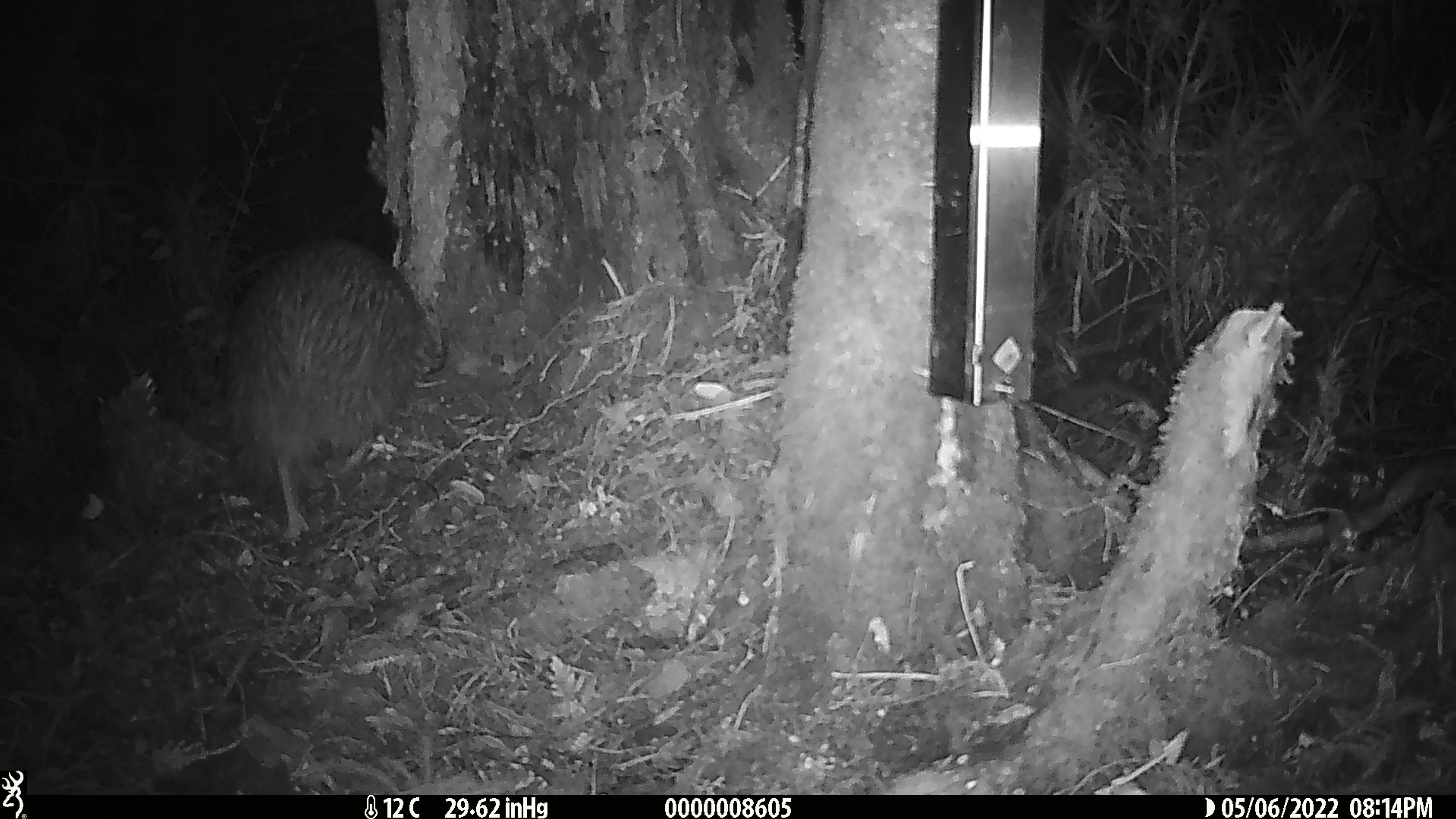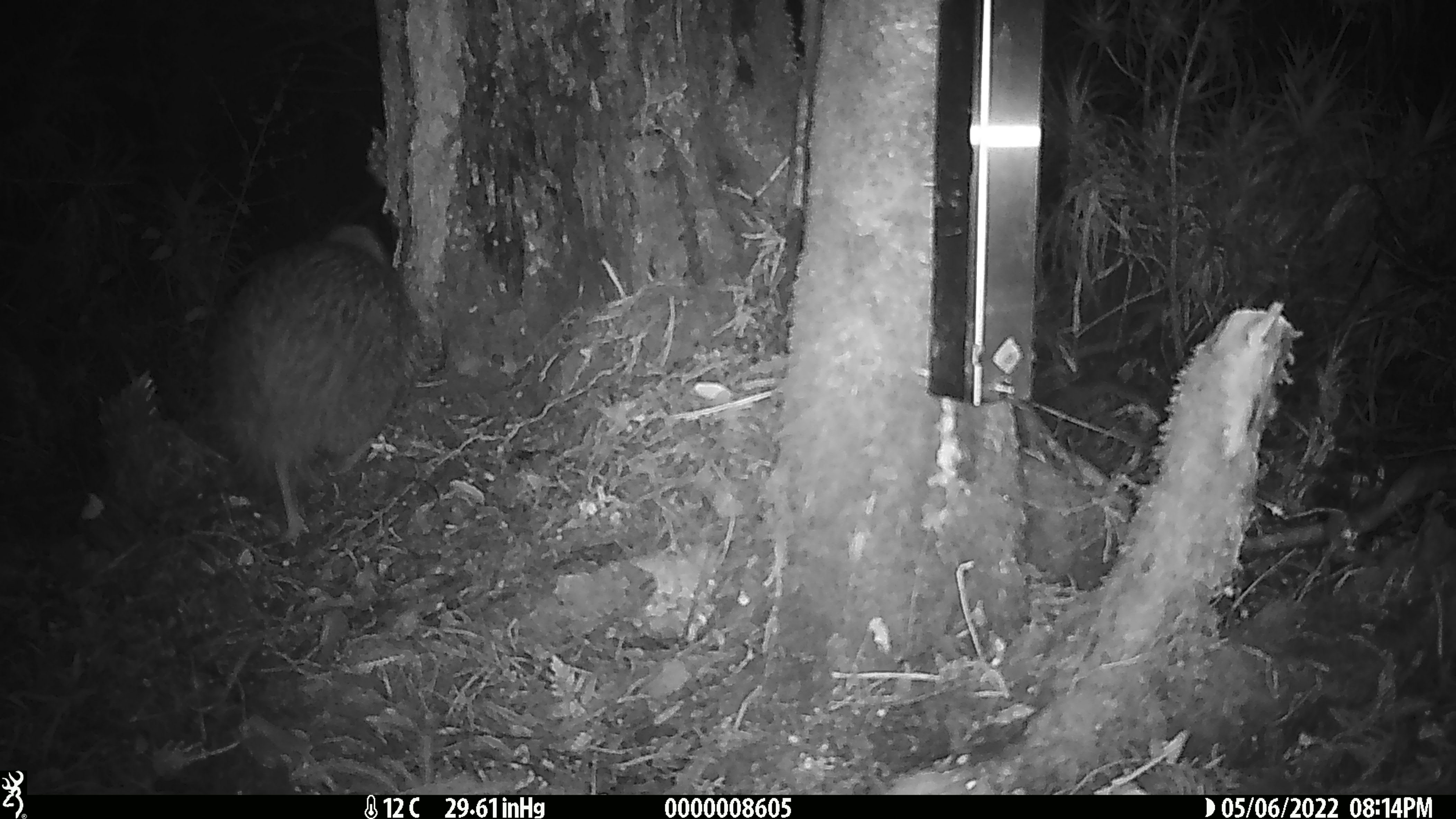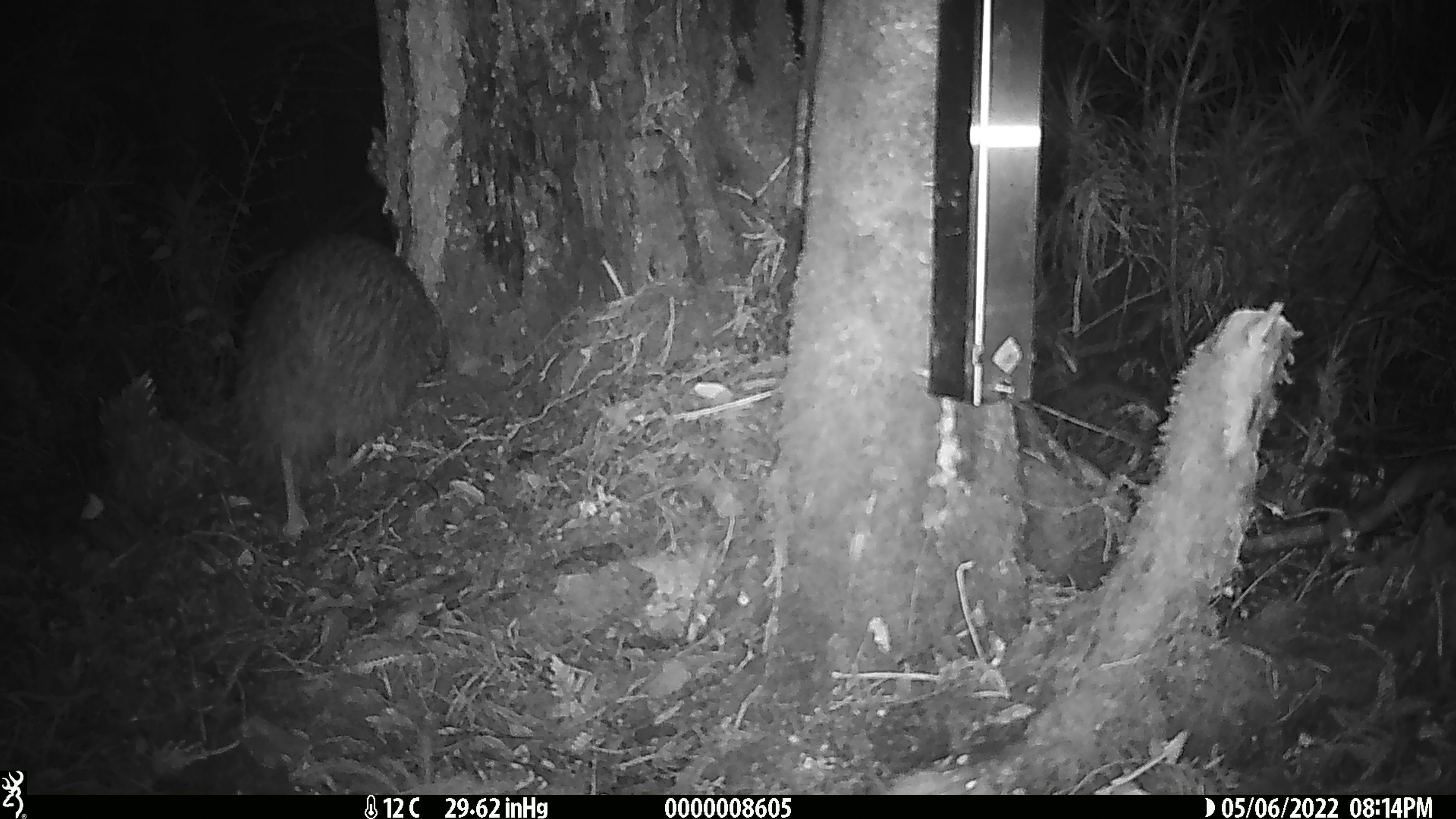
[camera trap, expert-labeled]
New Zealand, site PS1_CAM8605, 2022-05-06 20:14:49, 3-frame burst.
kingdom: Animalia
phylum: Chordata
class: Aves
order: Apterygiformes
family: Apterygidae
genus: Apteryx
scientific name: Apteryx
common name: kiwi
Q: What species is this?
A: Kiwi (Apteryx).